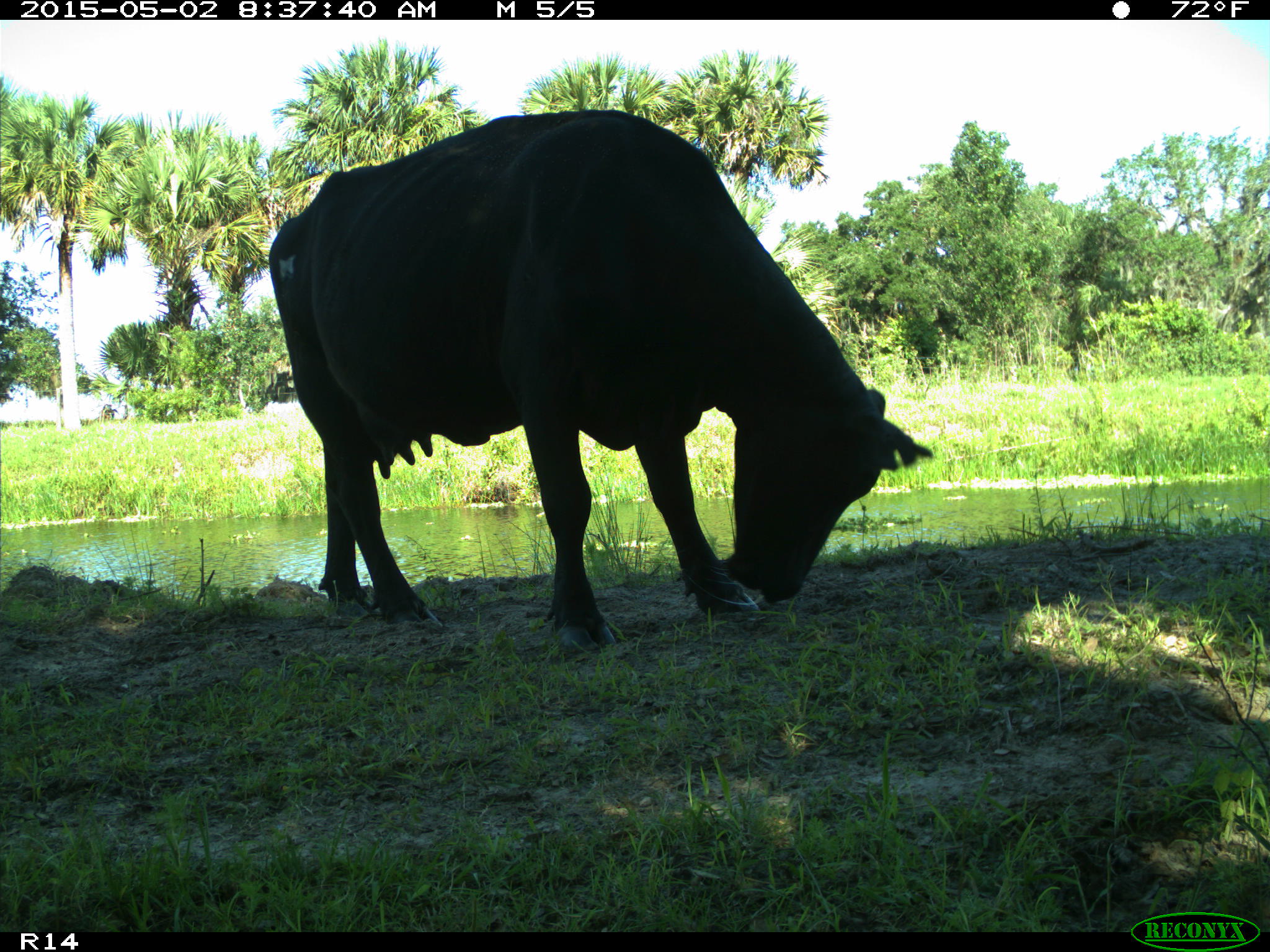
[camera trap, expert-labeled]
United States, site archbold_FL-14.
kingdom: Animalia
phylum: Chordata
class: Mammalia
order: Artiodactyla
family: Bovidae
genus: Bos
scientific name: Bos taurus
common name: domestic cow